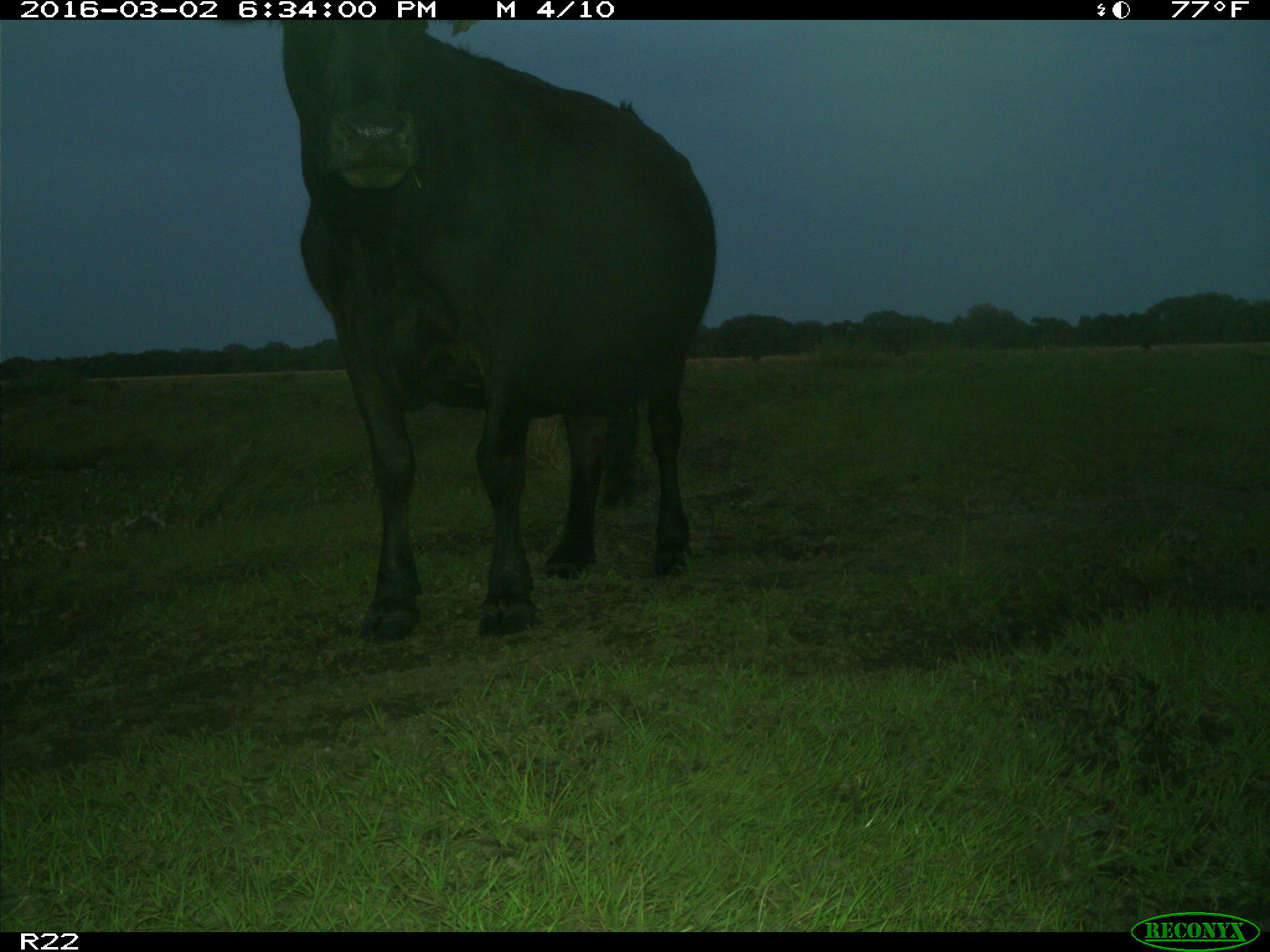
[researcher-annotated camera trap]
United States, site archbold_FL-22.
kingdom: Animalia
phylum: Chordata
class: Mammalia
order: Artiodactyla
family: Bovidae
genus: Bos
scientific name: Bos taurus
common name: domestic cow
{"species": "Bos taurus (domestic cow)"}